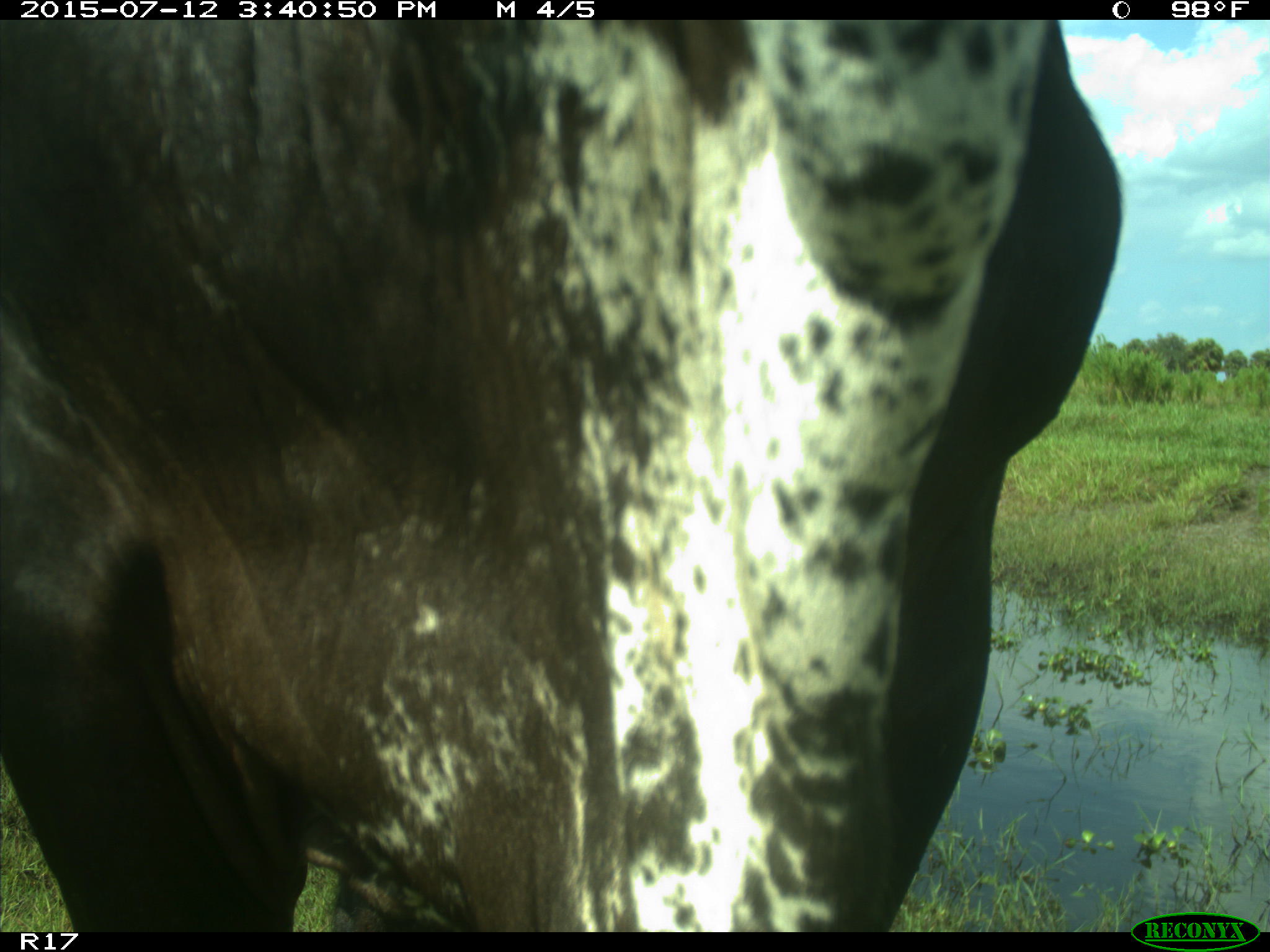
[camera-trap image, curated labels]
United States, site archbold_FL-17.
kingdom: Animalia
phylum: Chordata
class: Mammalia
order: Artiodactyla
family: Bovidae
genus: Bos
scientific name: Bos taurus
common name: domestic cow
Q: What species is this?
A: Bos taurus (domestic cow).